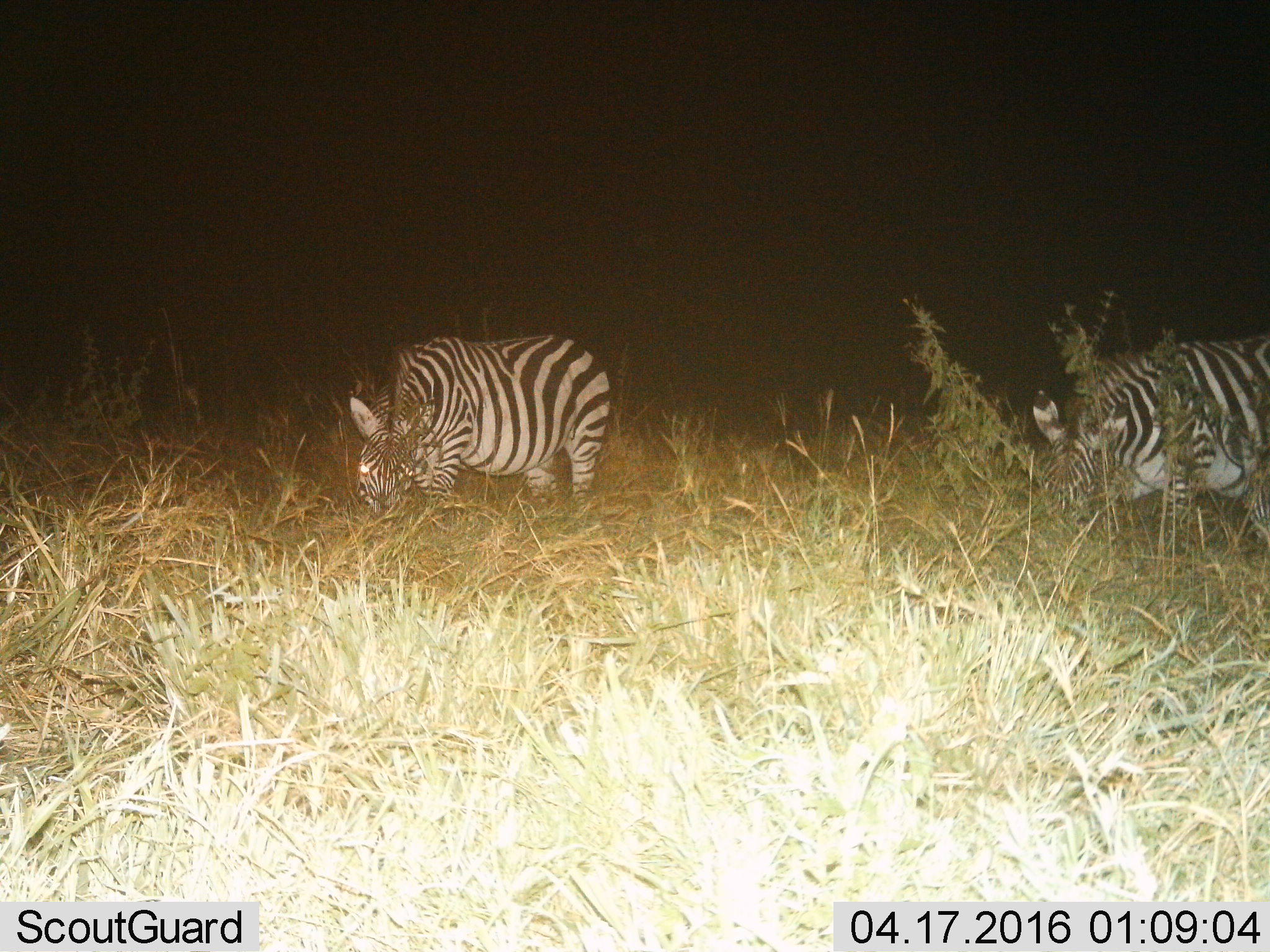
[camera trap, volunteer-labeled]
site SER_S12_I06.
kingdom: Animalia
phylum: Chordata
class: Mammalia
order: Perissodactyla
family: Equidae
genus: Equus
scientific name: Equus quagga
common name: plains zebra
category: zebraplains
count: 2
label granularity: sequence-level